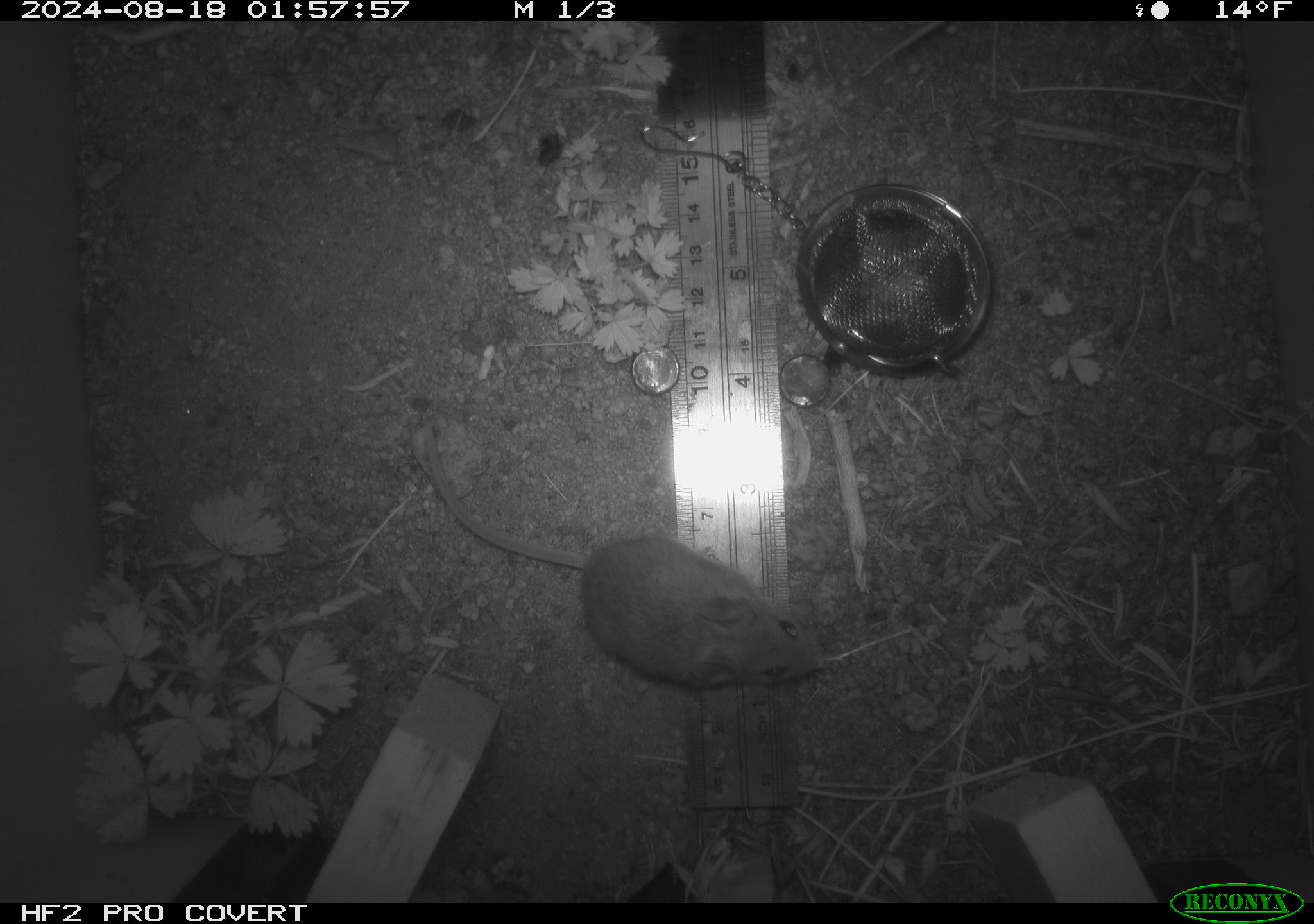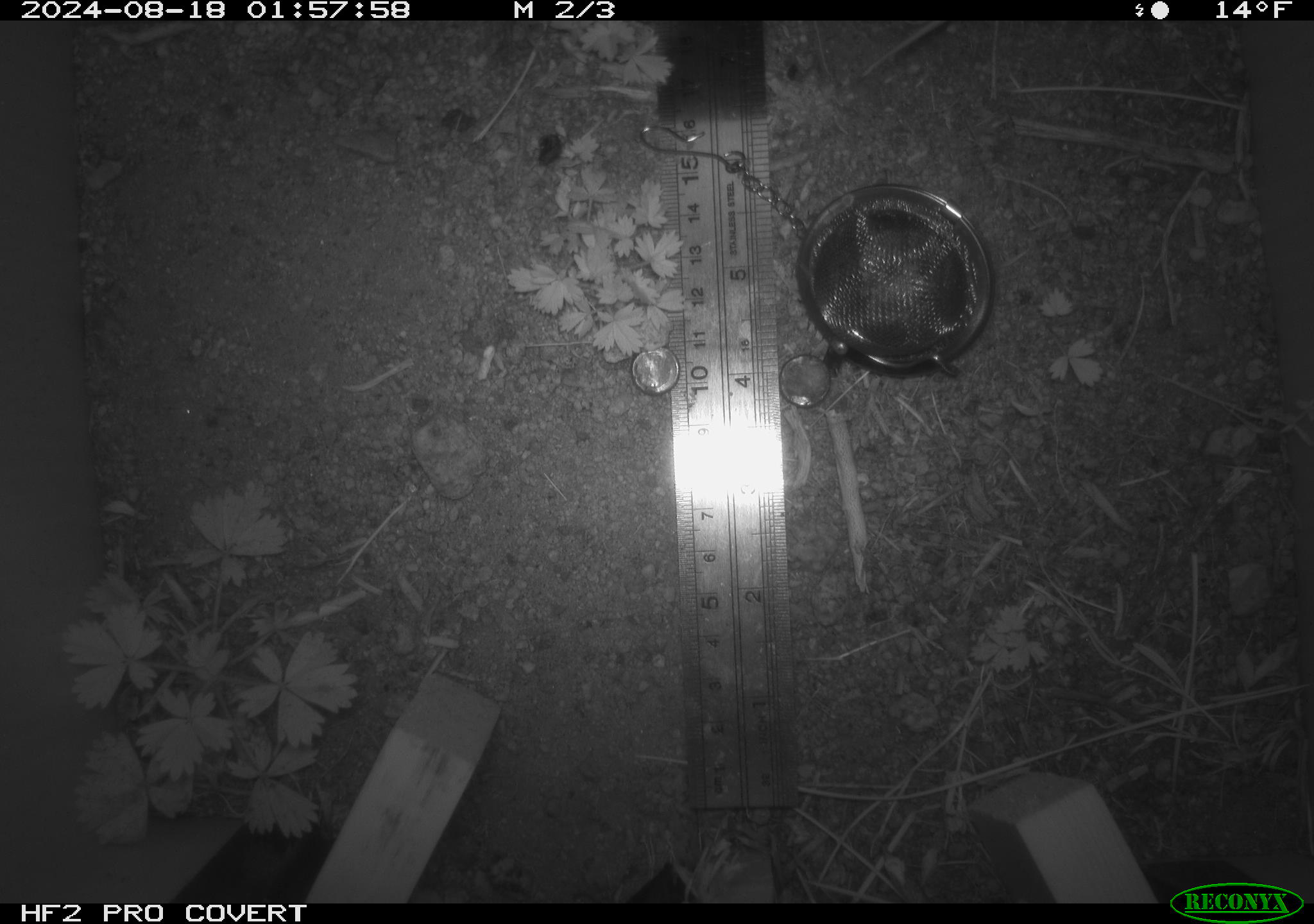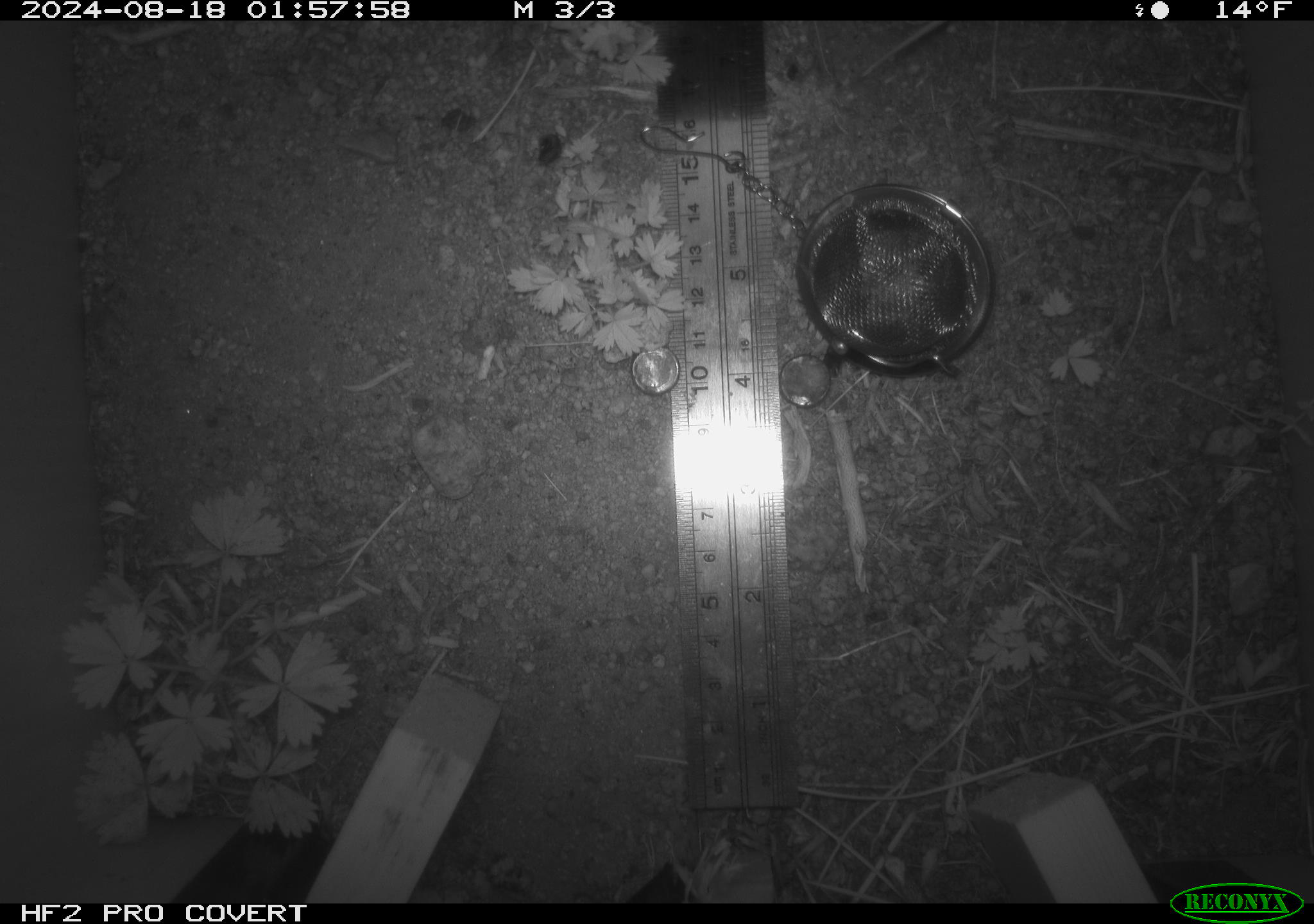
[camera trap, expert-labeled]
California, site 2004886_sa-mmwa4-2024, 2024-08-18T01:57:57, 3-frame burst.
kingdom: Animalia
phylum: Chordata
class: Mammalia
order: Rodentia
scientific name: Rodentia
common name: mouse species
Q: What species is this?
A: Mouse species (Rodentia).